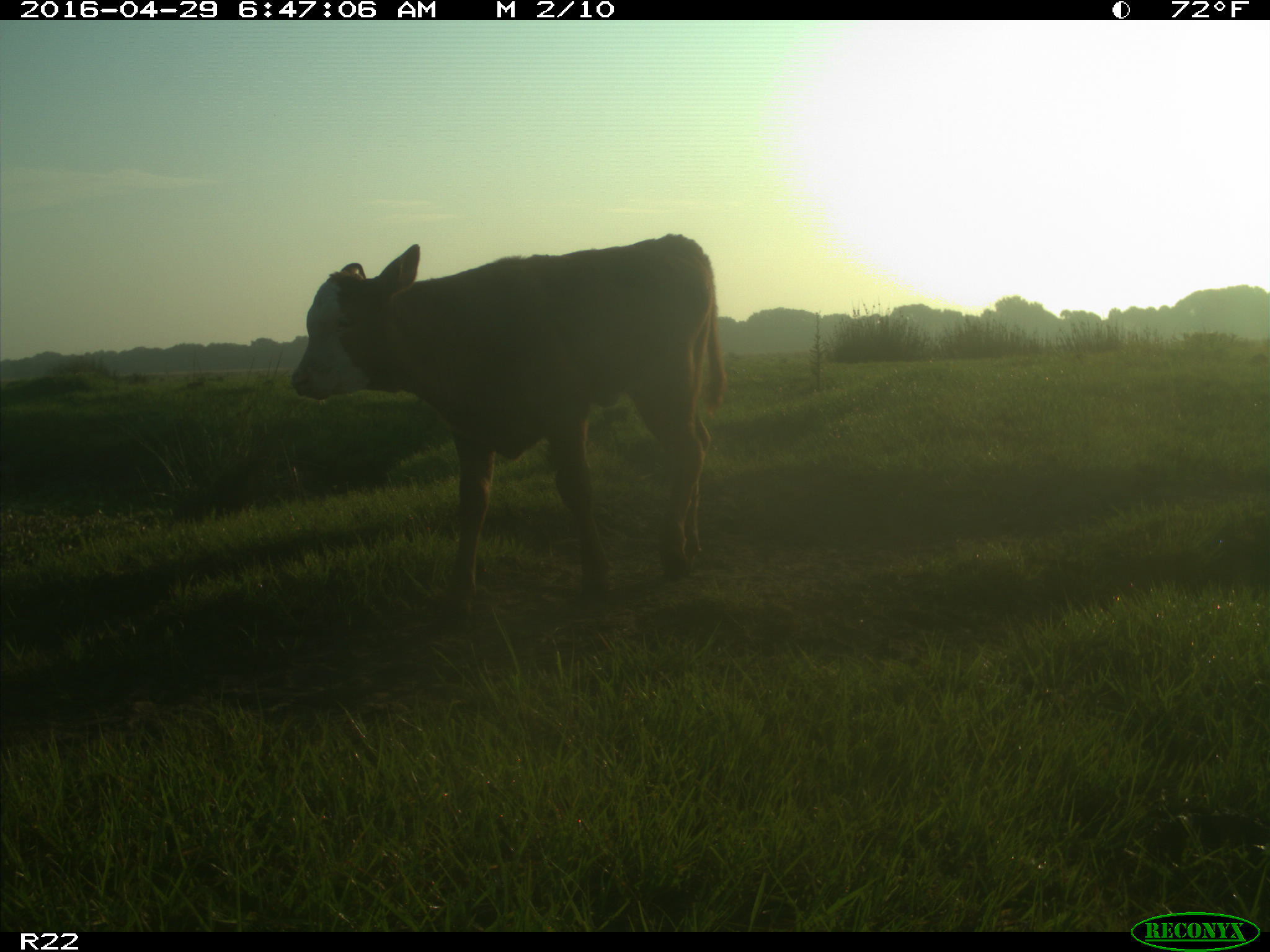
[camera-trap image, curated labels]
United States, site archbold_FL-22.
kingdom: Animalia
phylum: Chordata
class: Mammalia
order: Artiodactyla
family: Bovidae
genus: Bos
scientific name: Bos taurus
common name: domestic cow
Bos taurus (domestic cow).